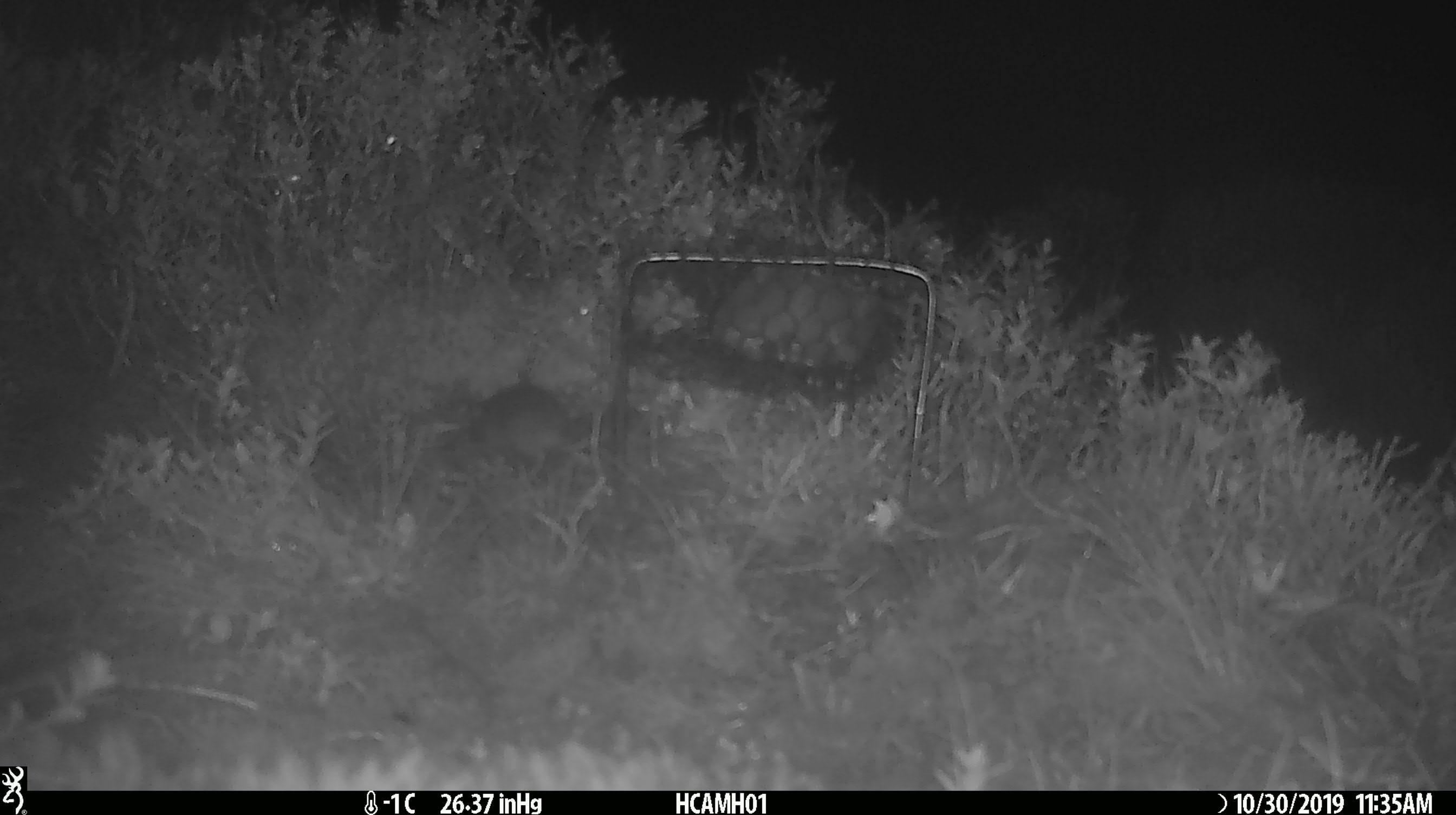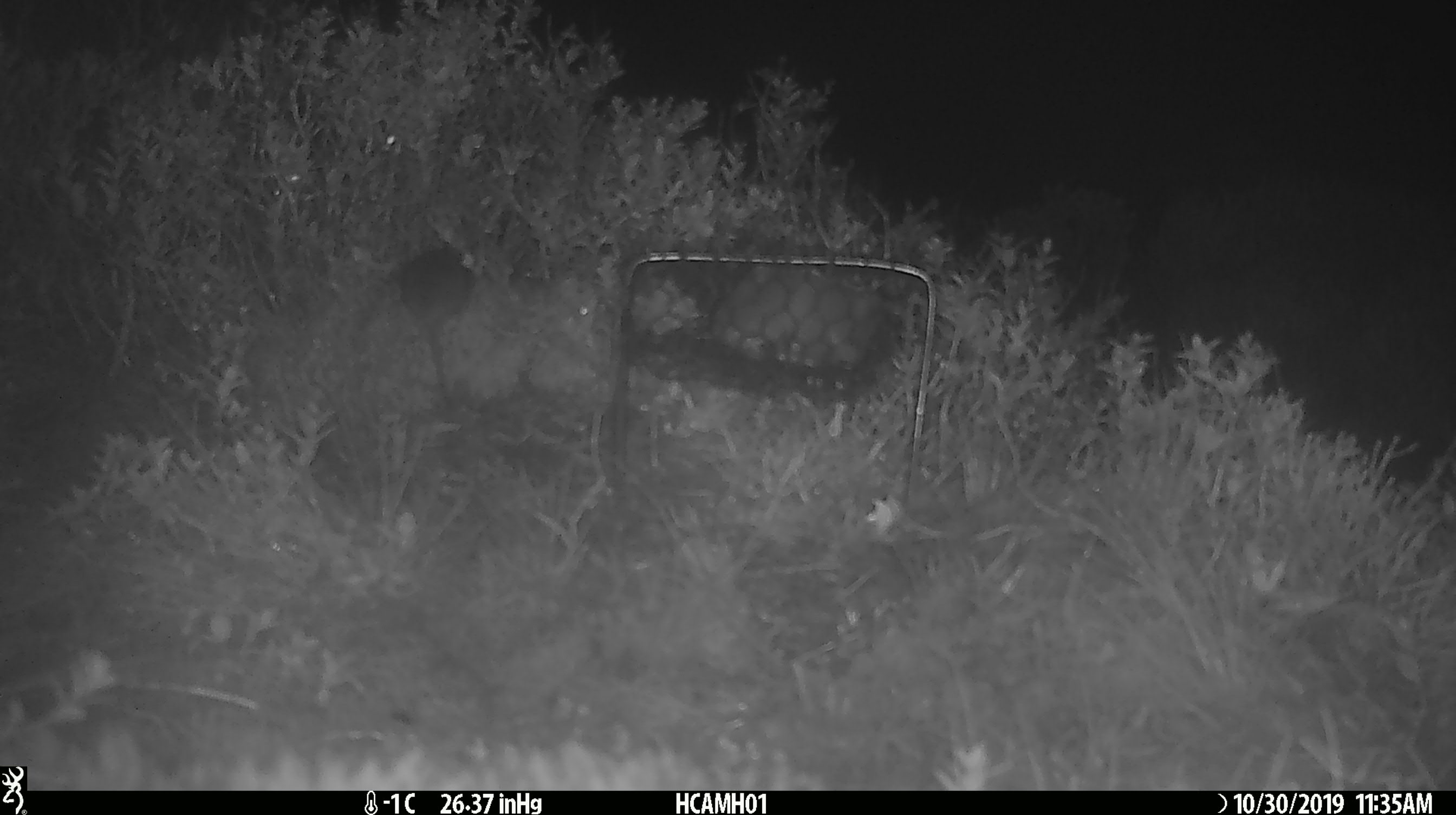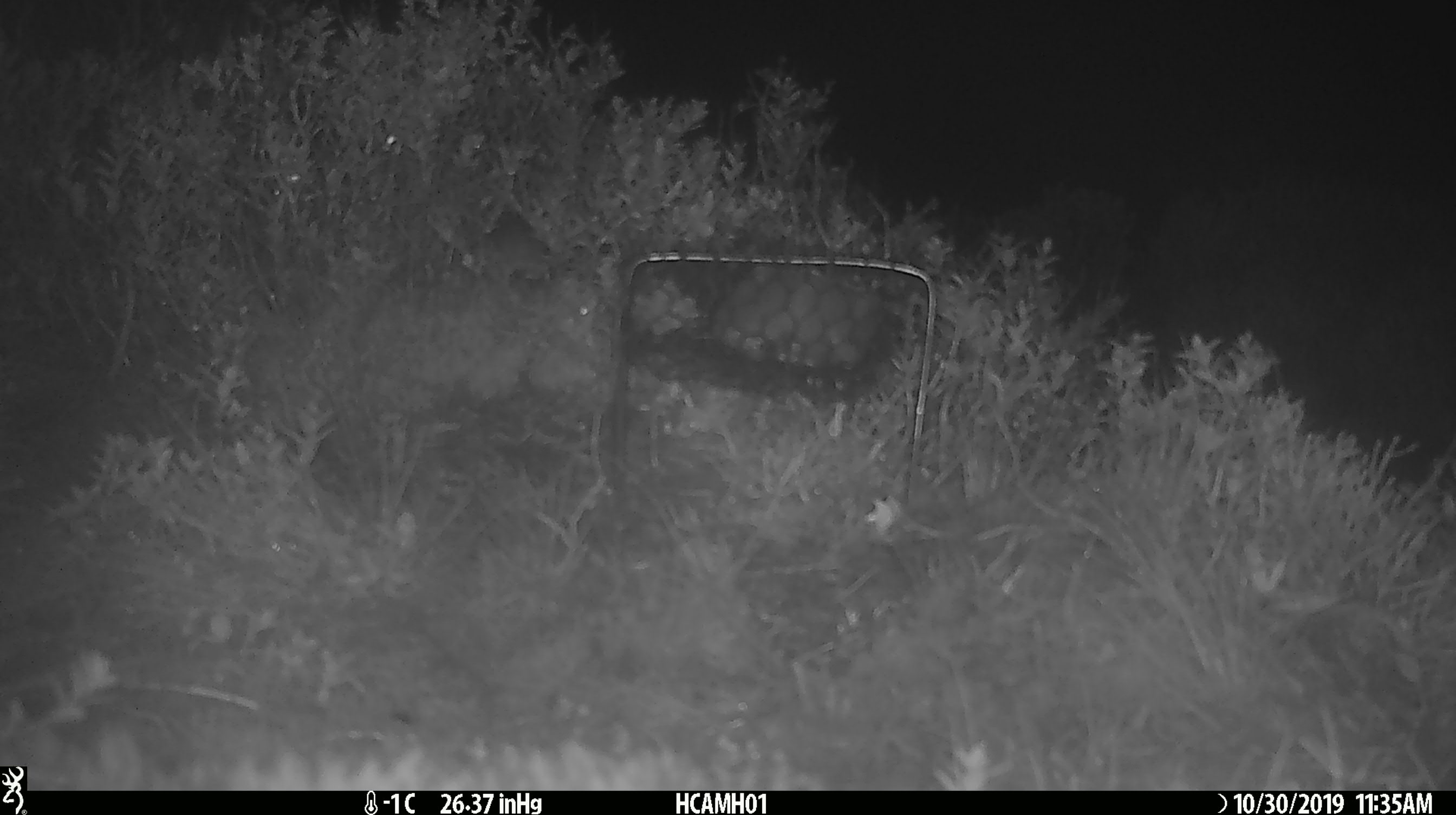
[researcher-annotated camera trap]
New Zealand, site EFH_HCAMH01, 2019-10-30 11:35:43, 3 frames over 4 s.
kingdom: Animalia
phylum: Chordata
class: Mammalia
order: Rodentia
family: Muridae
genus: Mus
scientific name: Mus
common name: mouse